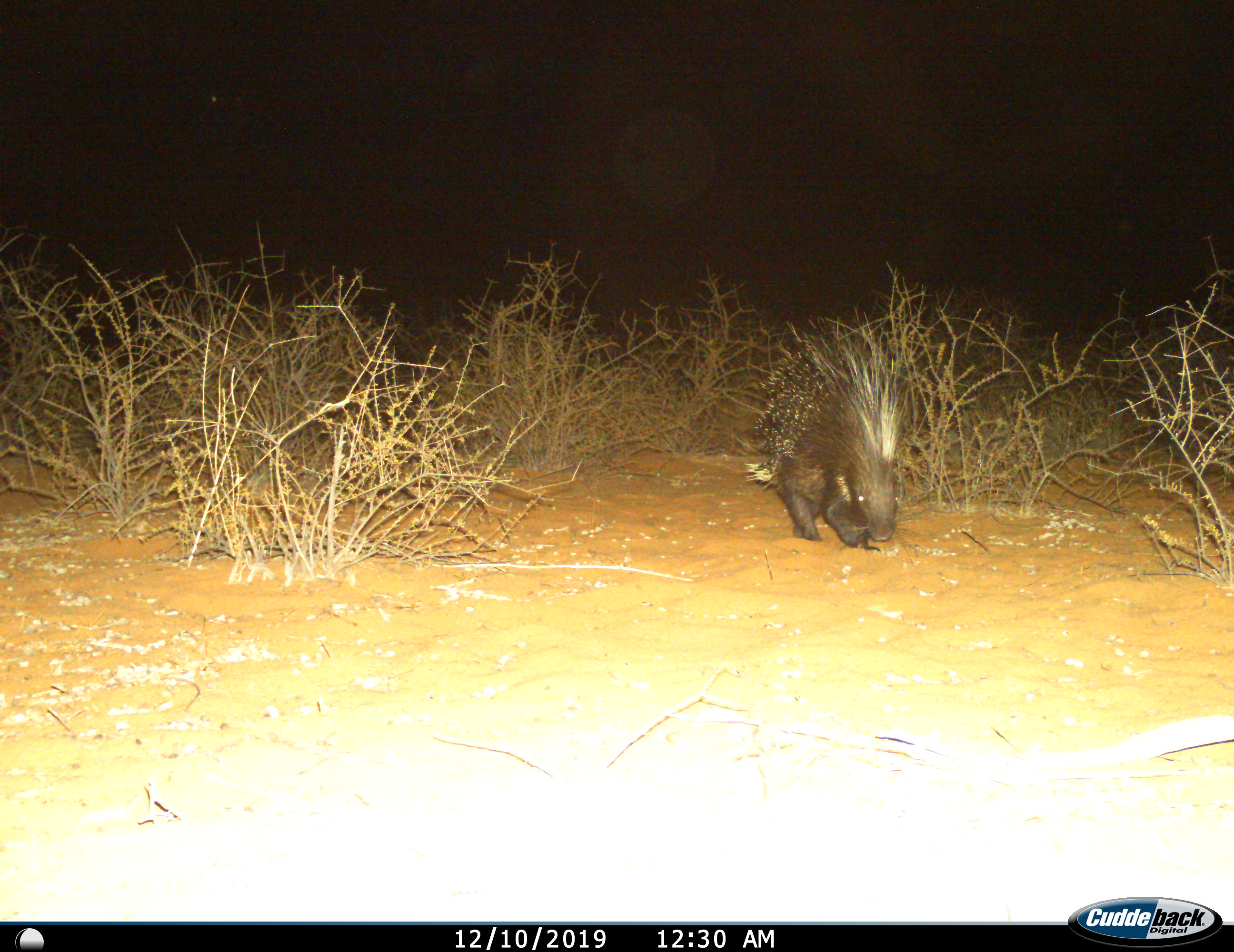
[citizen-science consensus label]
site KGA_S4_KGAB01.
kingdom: Animalia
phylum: Chordata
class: Mammalia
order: Rodentia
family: Hystricidae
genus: Hystrix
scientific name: Hystrix cristata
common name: crested porcupine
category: porcupine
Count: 1.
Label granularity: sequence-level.